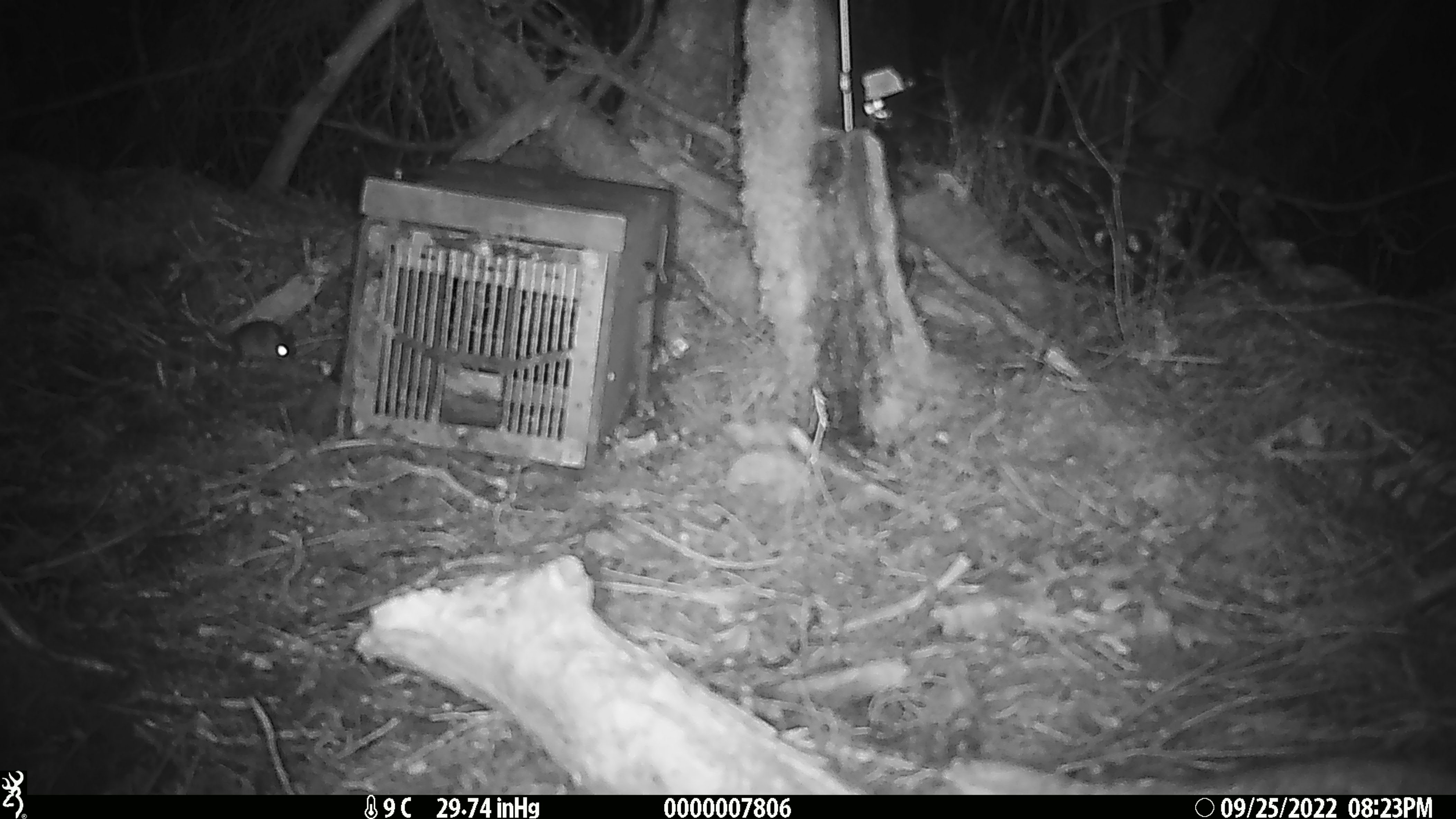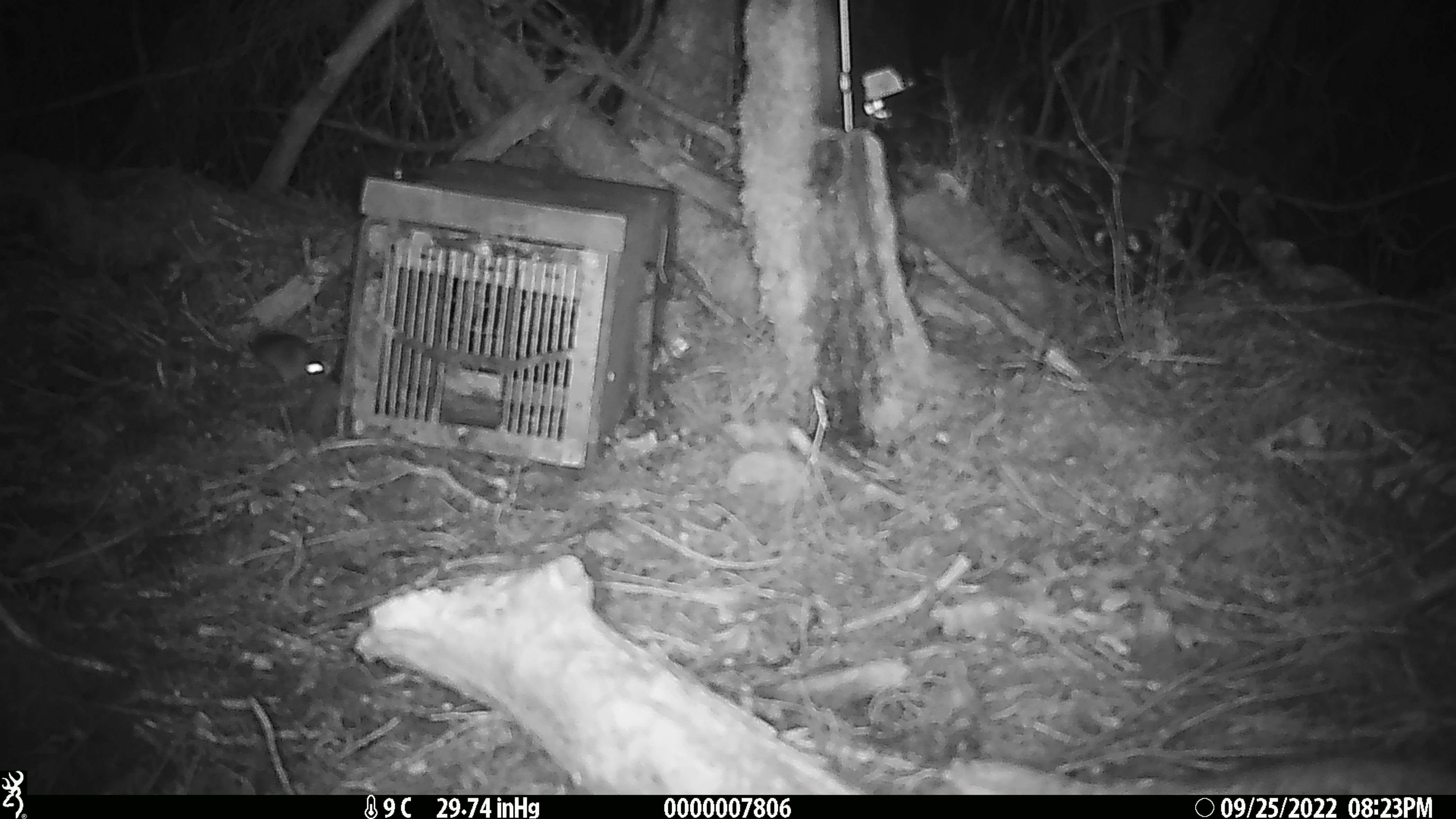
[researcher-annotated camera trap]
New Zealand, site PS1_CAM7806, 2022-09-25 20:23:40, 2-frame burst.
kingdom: Animalia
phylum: Chordata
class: Mammalia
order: Rodentia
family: Muridae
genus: Mus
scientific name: Mus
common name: mouse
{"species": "mouse (Mus)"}